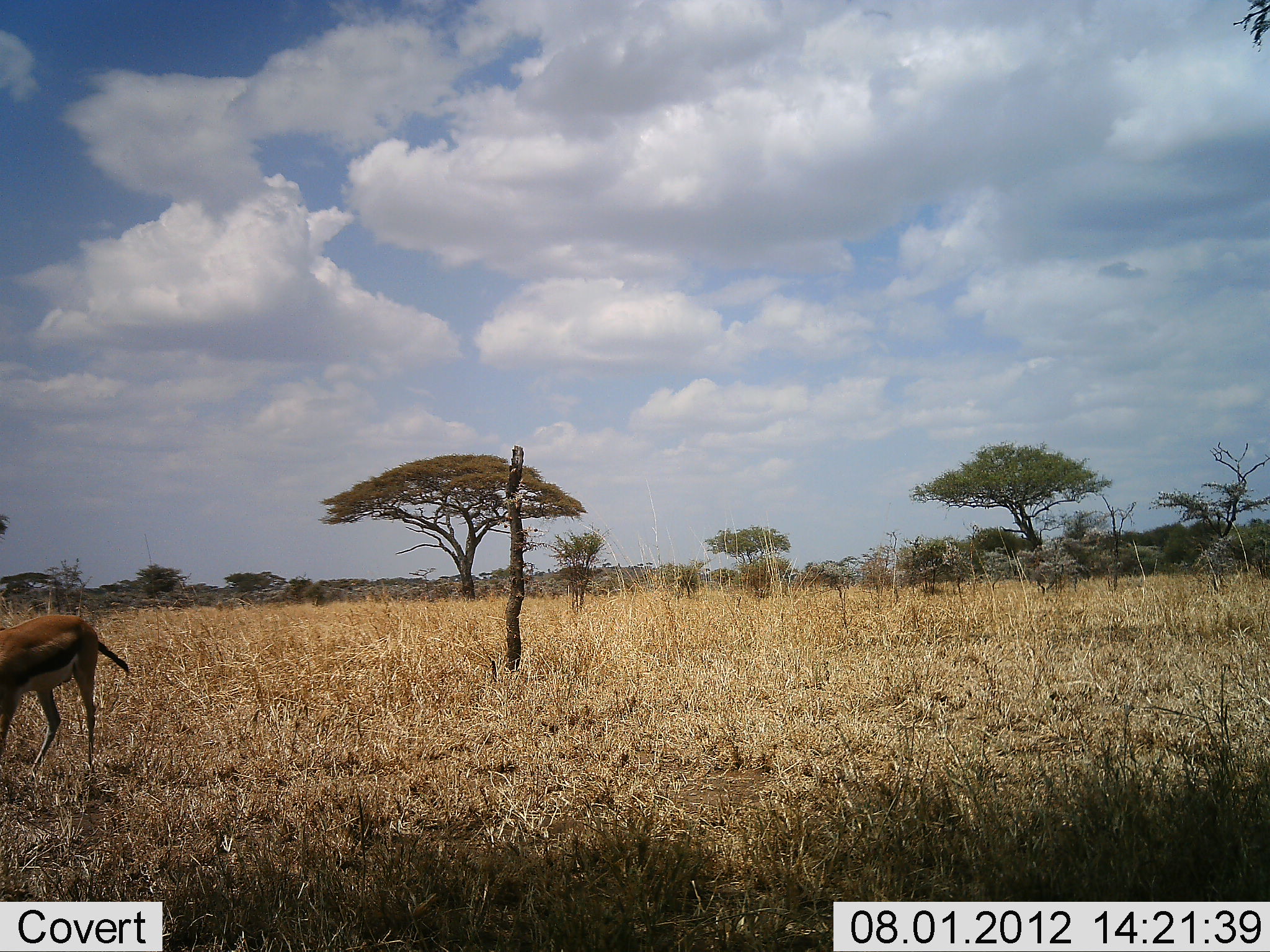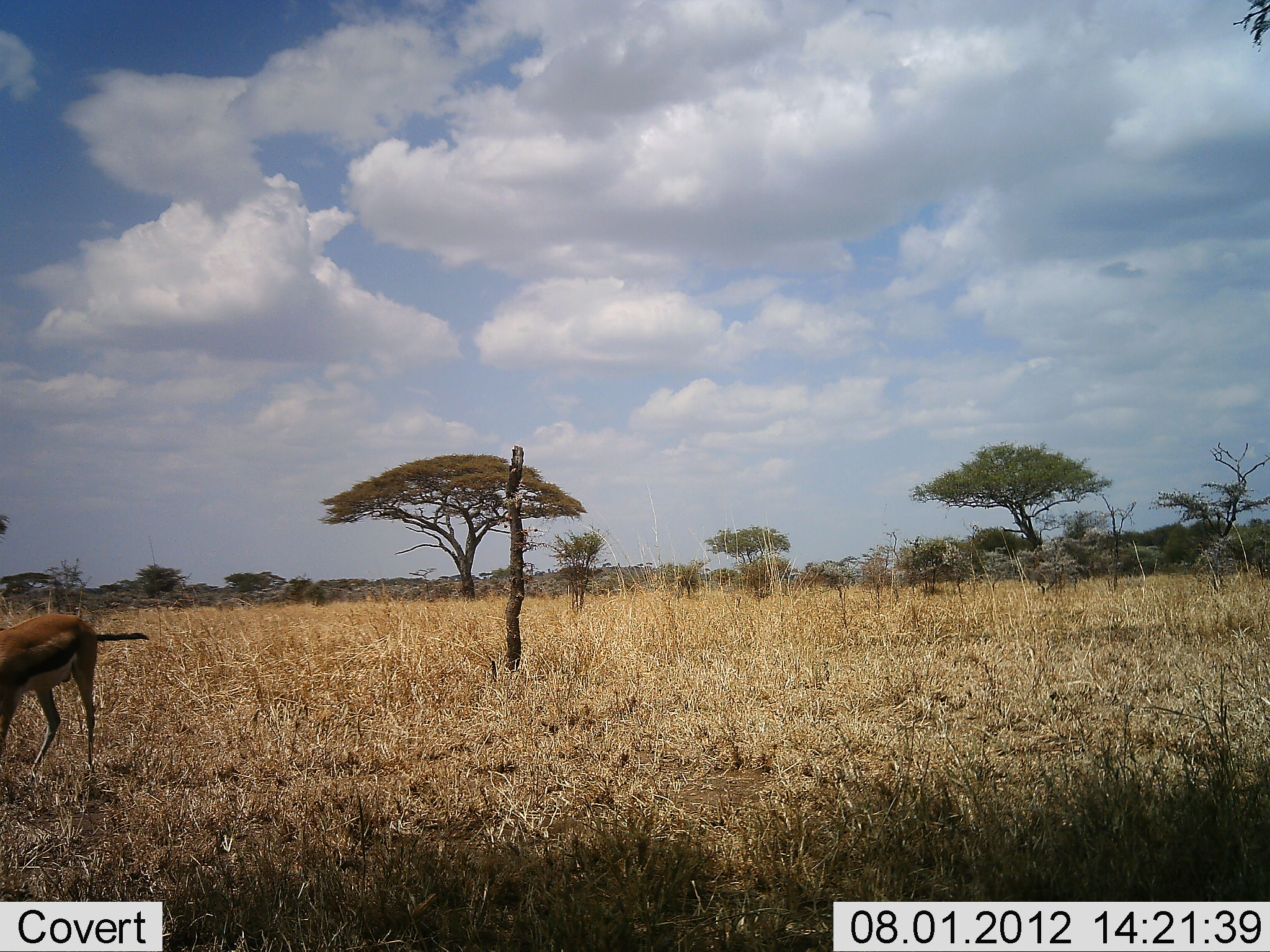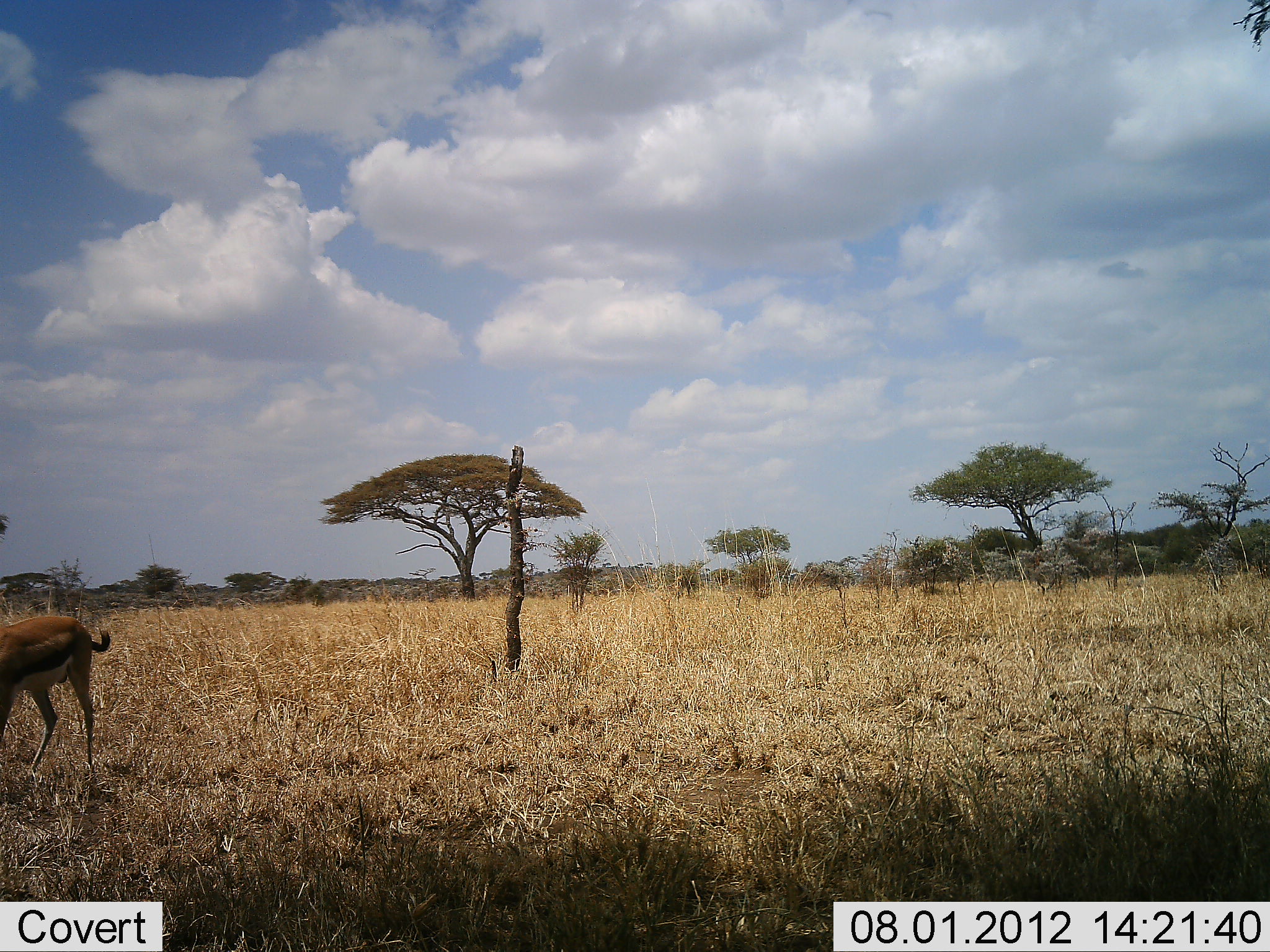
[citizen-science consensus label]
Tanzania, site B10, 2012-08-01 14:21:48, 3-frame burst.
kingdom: Animalia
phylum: Chordata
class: Mammalia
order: Artiodactyla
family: Bovidae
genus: Eudorcas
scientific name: Eudorcas thomsonii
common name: thomson's gazelle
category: gazellethomsons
Gazellethomsons (thomson's gazelle) (Eudorcas thomsonii), count 1. Behavior (volunteer vote fractions): standing 70%, resting 0%, moving 0%, interacting 0%. Young present (vote fraction): 0%. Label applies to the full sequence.